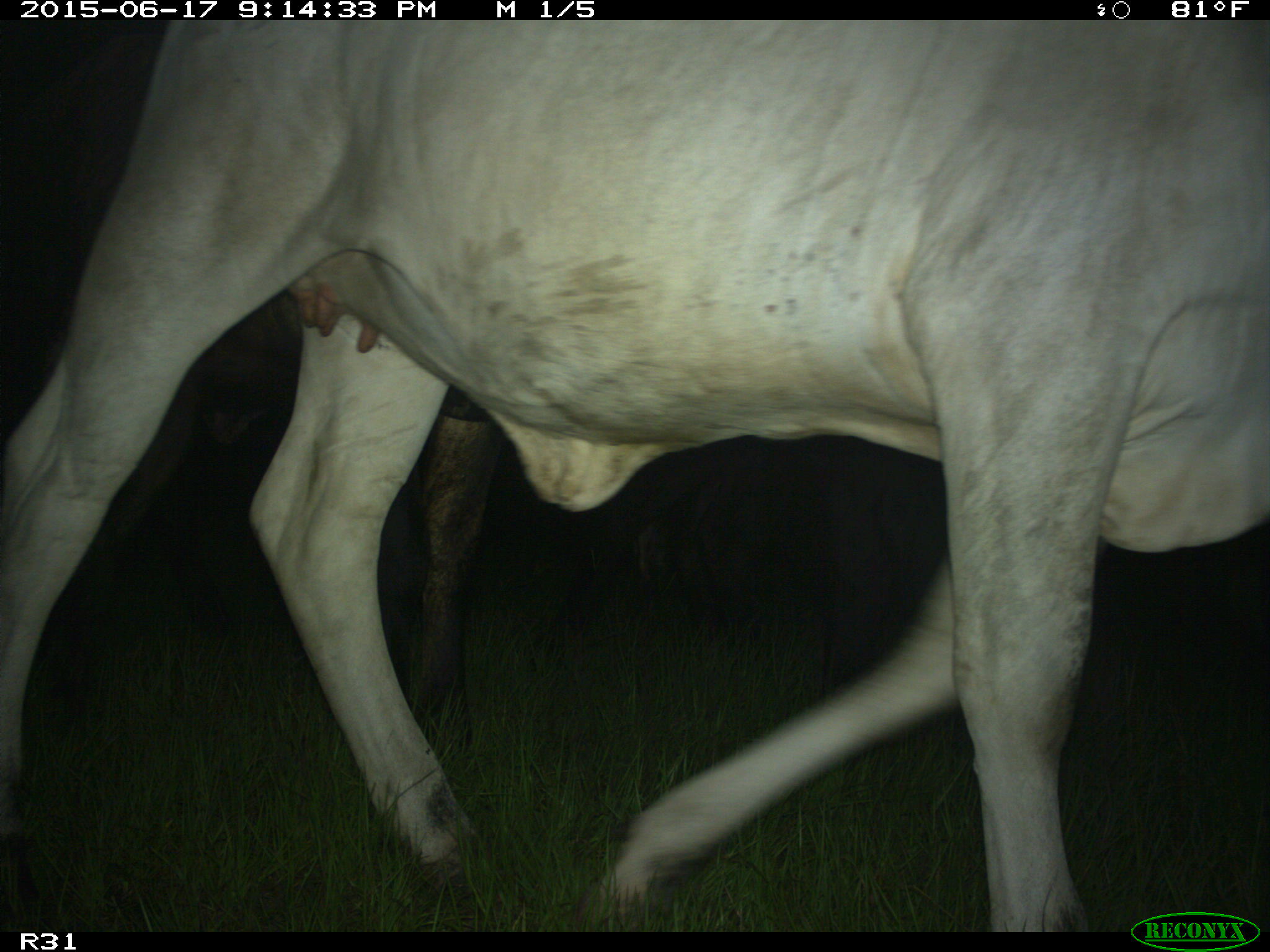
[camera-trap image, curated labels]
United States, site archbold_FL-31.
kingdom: Animalia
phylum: Chordata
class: Mammalia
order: Artiodactyla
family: Bovidae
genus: Bos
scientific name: Bos taurus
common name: domestic cow